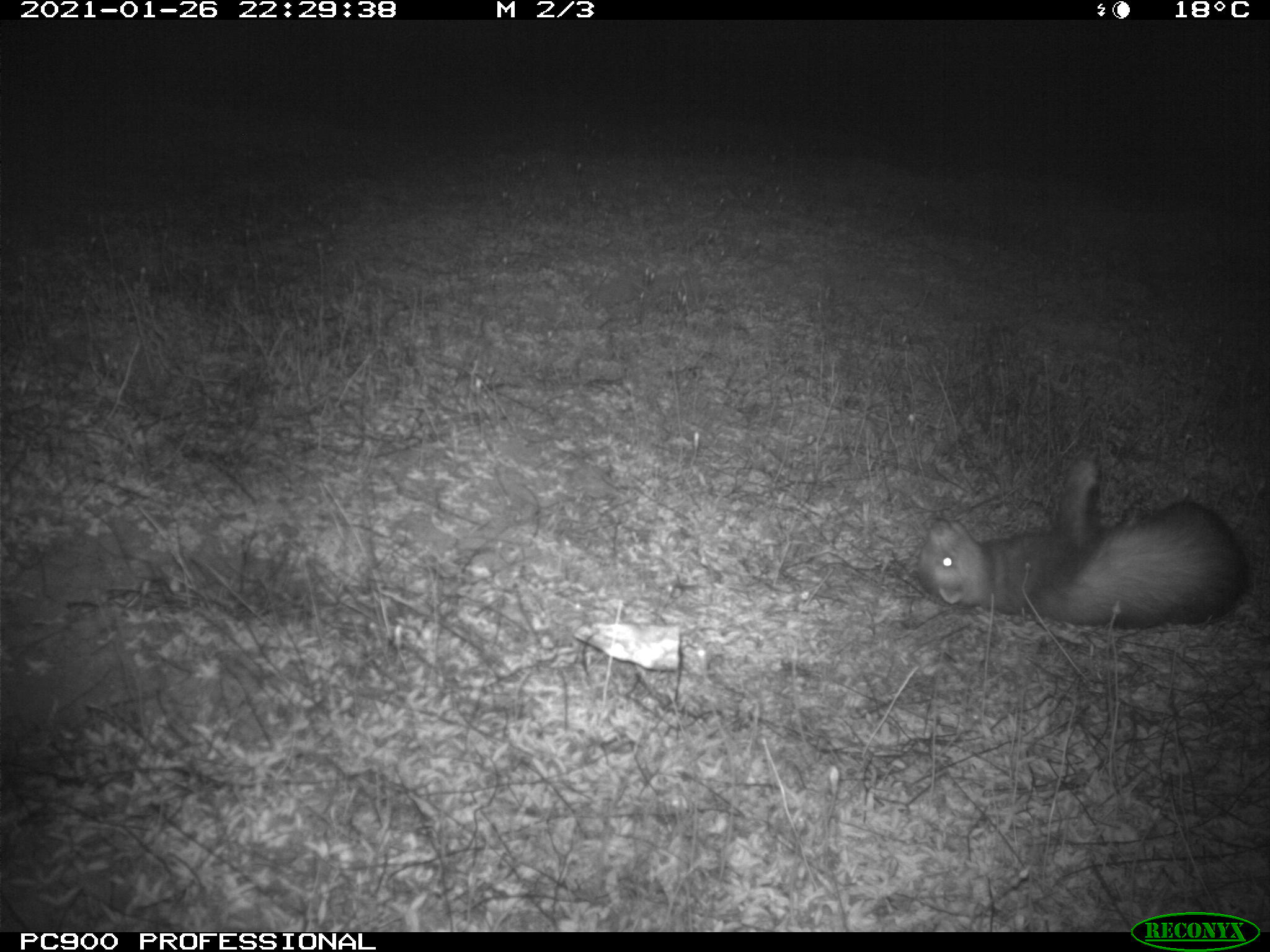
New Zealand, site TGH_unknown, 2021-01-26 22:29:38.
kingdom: Animalia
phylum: Chordata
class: Mammalia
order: Carnivora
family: Mustelidae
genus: Mustela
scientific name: Mustela furo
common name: ferret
Ferret (Mustela furo).